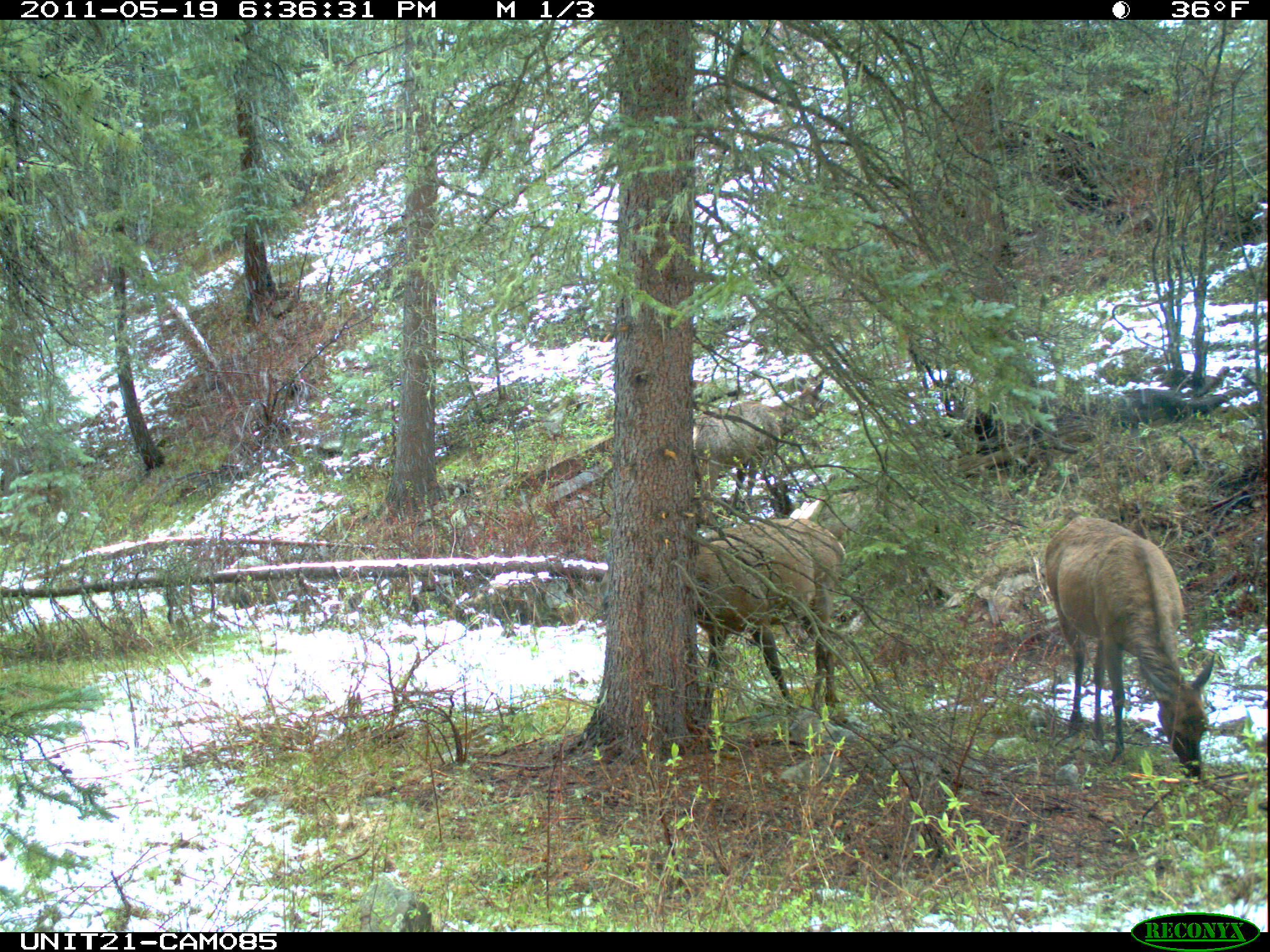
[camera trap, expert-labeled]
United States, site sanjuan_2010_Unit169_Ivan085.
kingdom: Animalia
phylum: Chordata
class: Mammalia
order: Artiodactyla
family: Cervidae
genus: Cervus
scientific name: Cervus elaphus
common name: red deer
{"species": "Cervus elaphus (red deer)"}